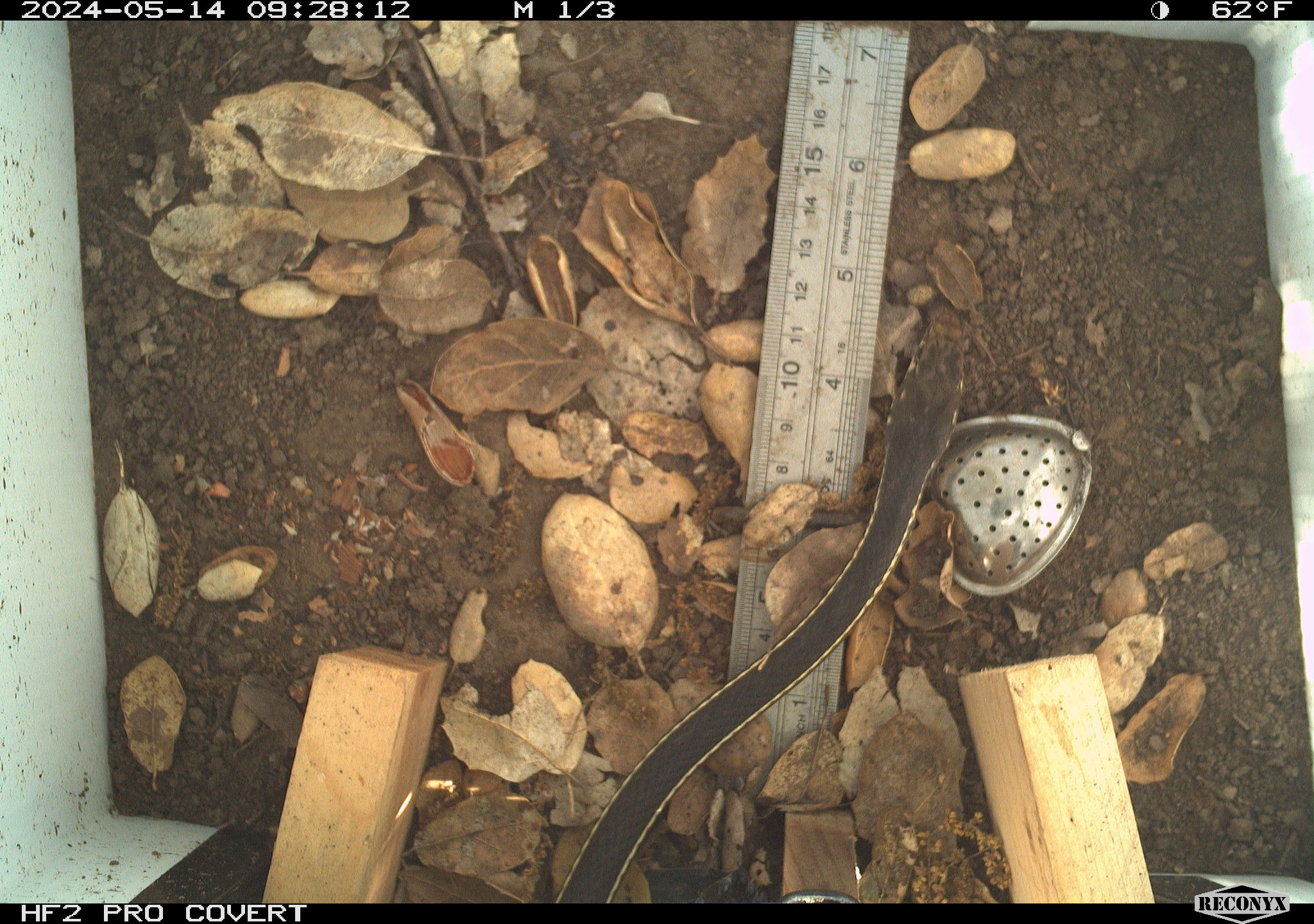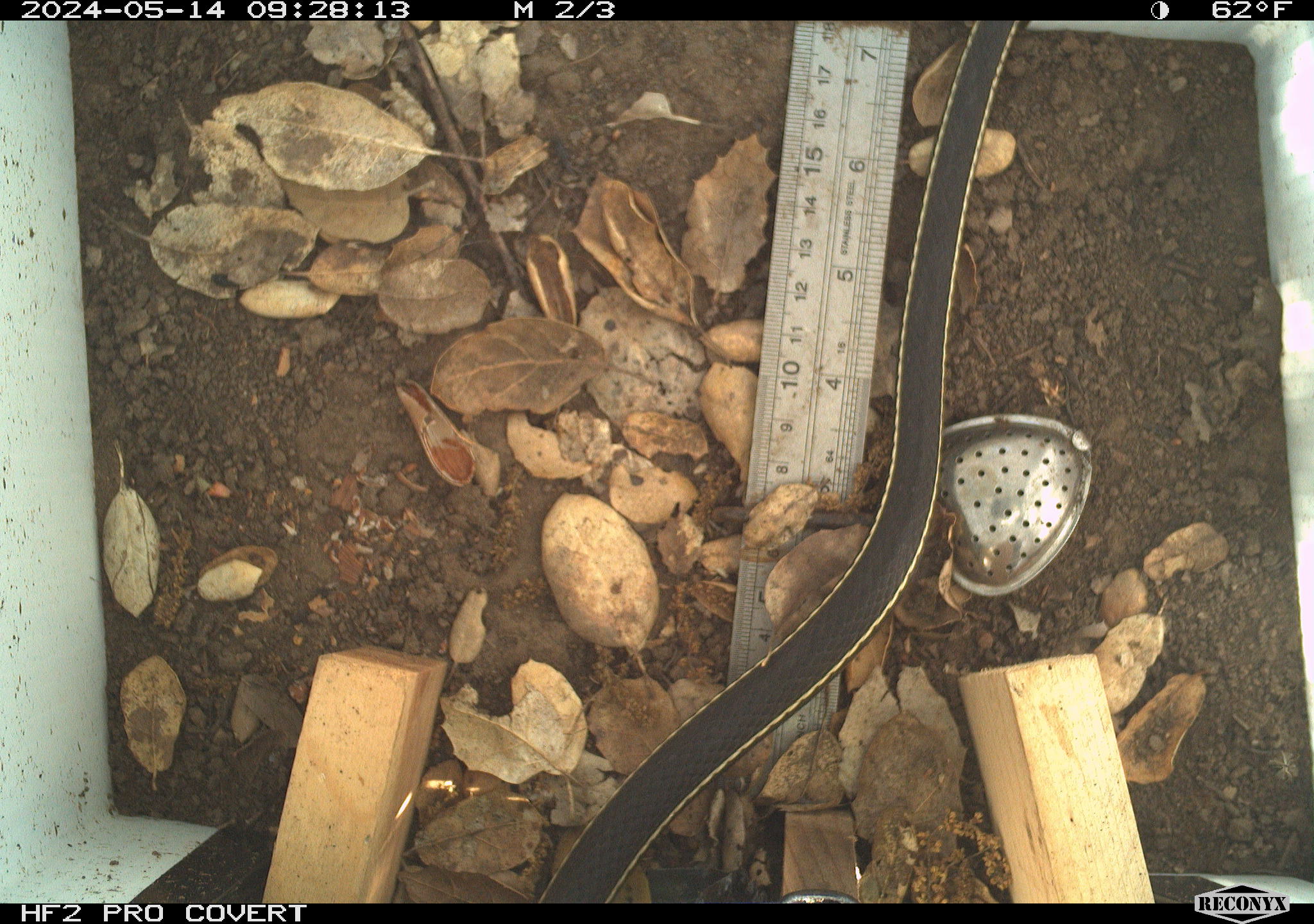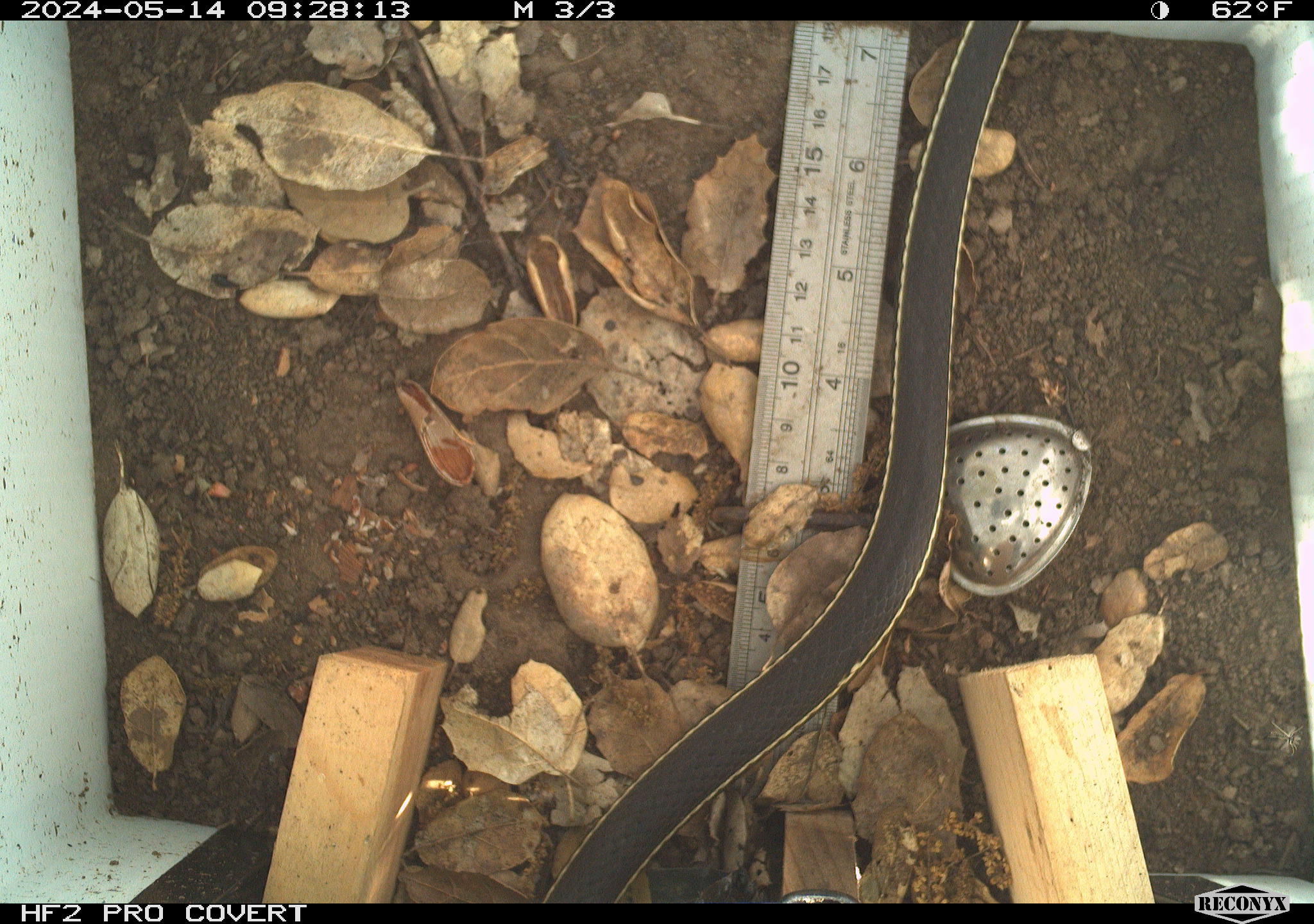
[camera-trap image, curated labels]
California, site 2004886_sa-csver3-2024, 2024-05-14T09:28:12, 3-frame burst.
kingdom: Animalia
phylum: Chordata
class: Reptilia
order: Squamata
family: Colubridae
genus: Masticophis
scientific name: Masticophis lateralis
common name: striped racer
Striped racer (Masticophis lateralis).